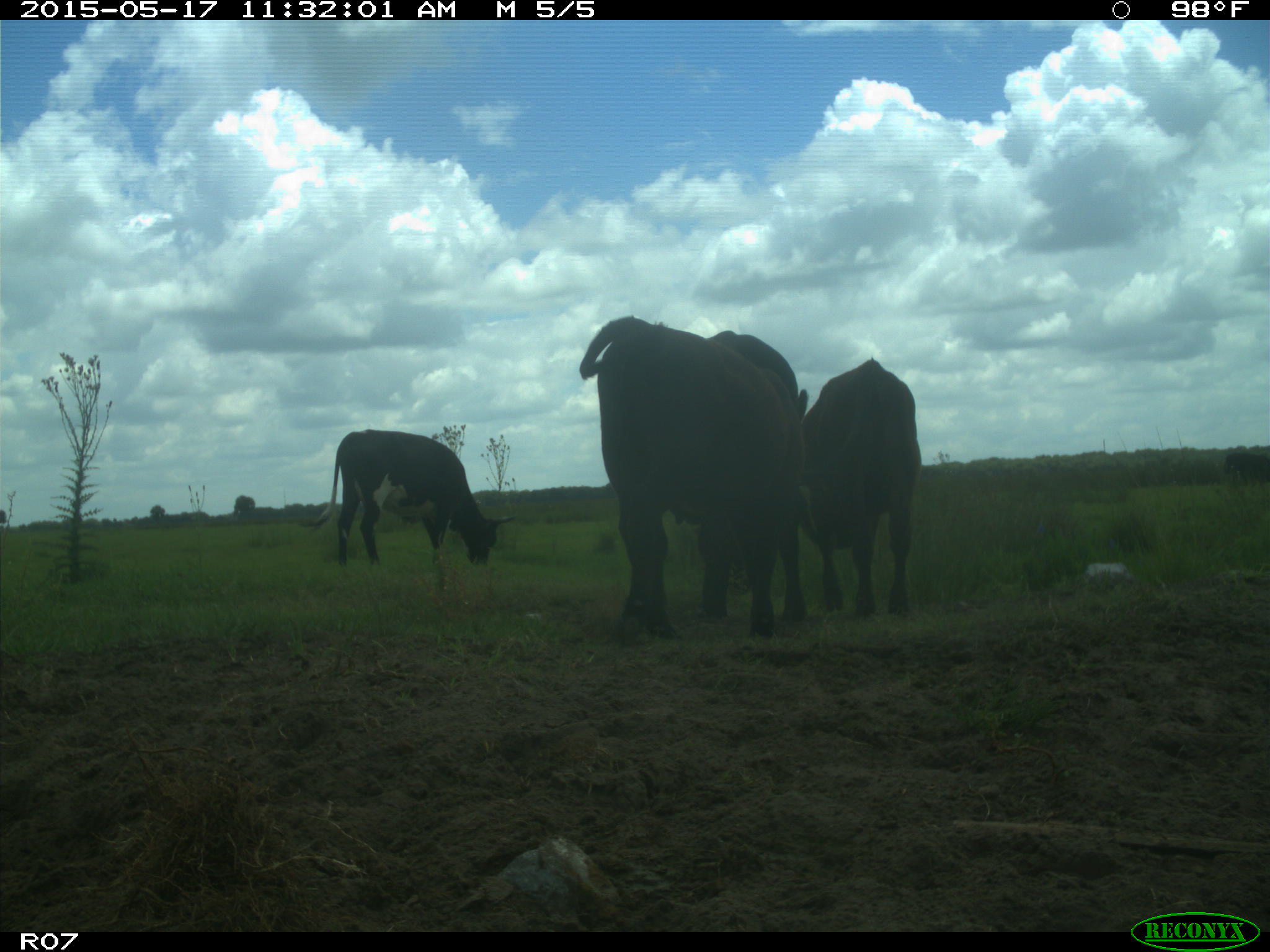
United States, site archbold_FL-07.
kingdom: Animalia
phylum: Chordata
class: Mammalia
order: Artiodactyla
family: Bovidae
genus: Bos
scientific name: Bos taurus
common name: domestic cow